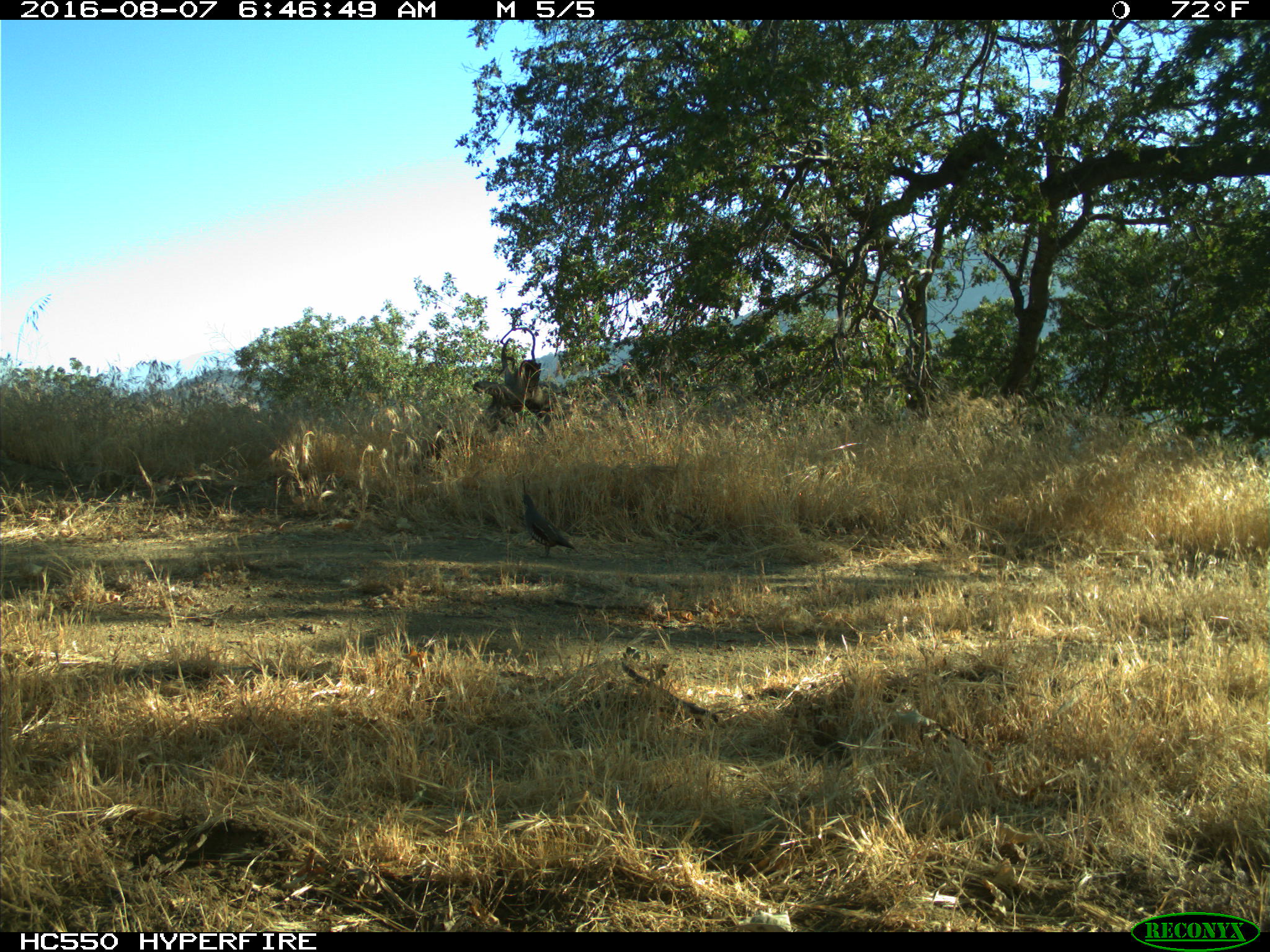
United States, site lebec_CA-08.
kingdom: Animalia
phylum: Chordata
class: Aves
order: Galliformes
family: Odontophoridae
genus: Callipepla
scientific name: Callipepla californica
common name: california quail